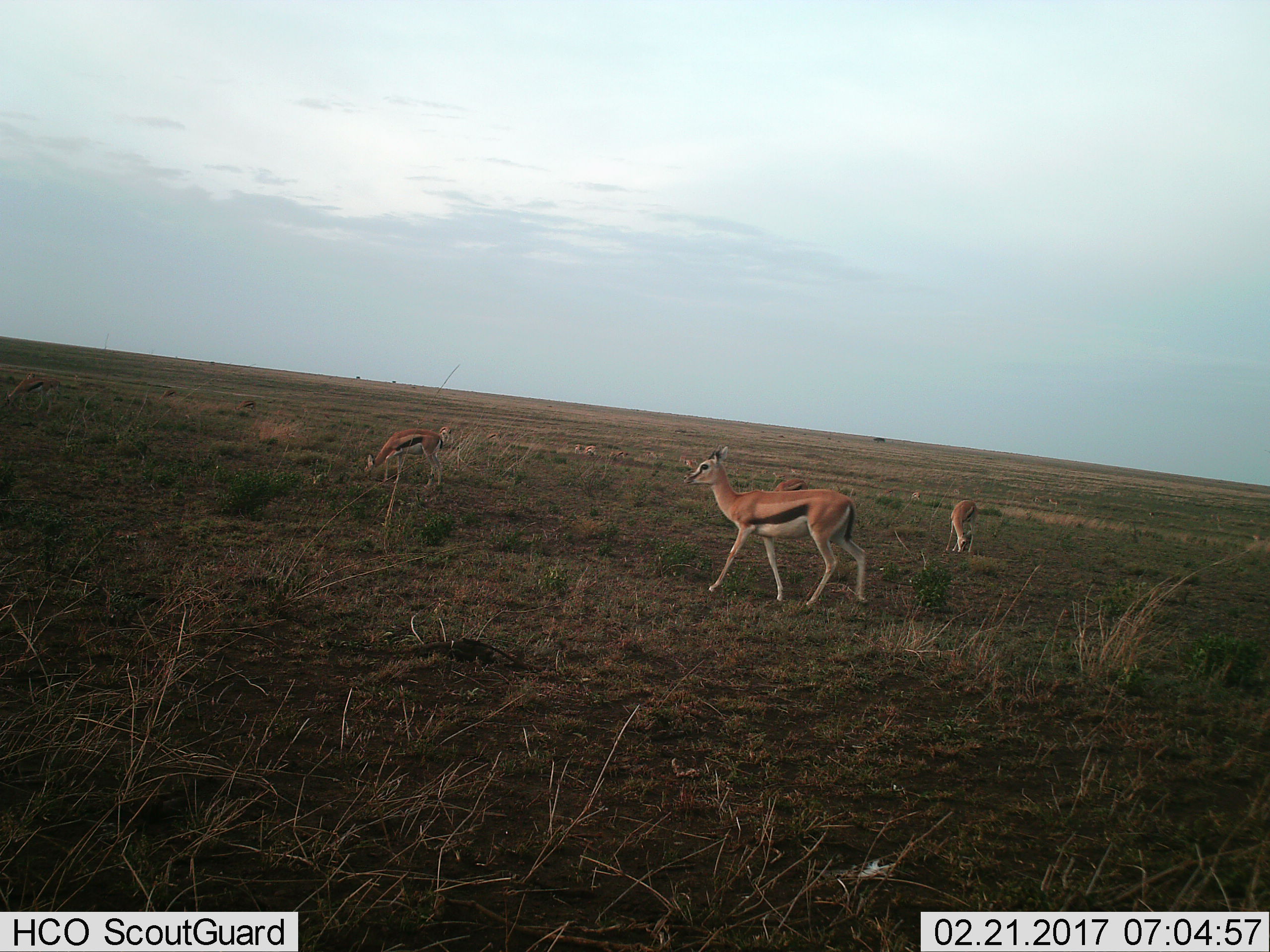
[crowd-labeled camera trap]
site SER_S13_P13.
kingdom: Animalia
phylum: Chordata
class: Mammalia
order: Artiodactyla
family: Bovidae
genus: Eudorcas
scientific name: Eudorcas thomsonii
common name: thomson's gazelle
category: gazellethomsons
Gazellethomsons (thomson's gazelle) (Eudorcas thomsonii), count 11-50. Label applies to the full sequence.